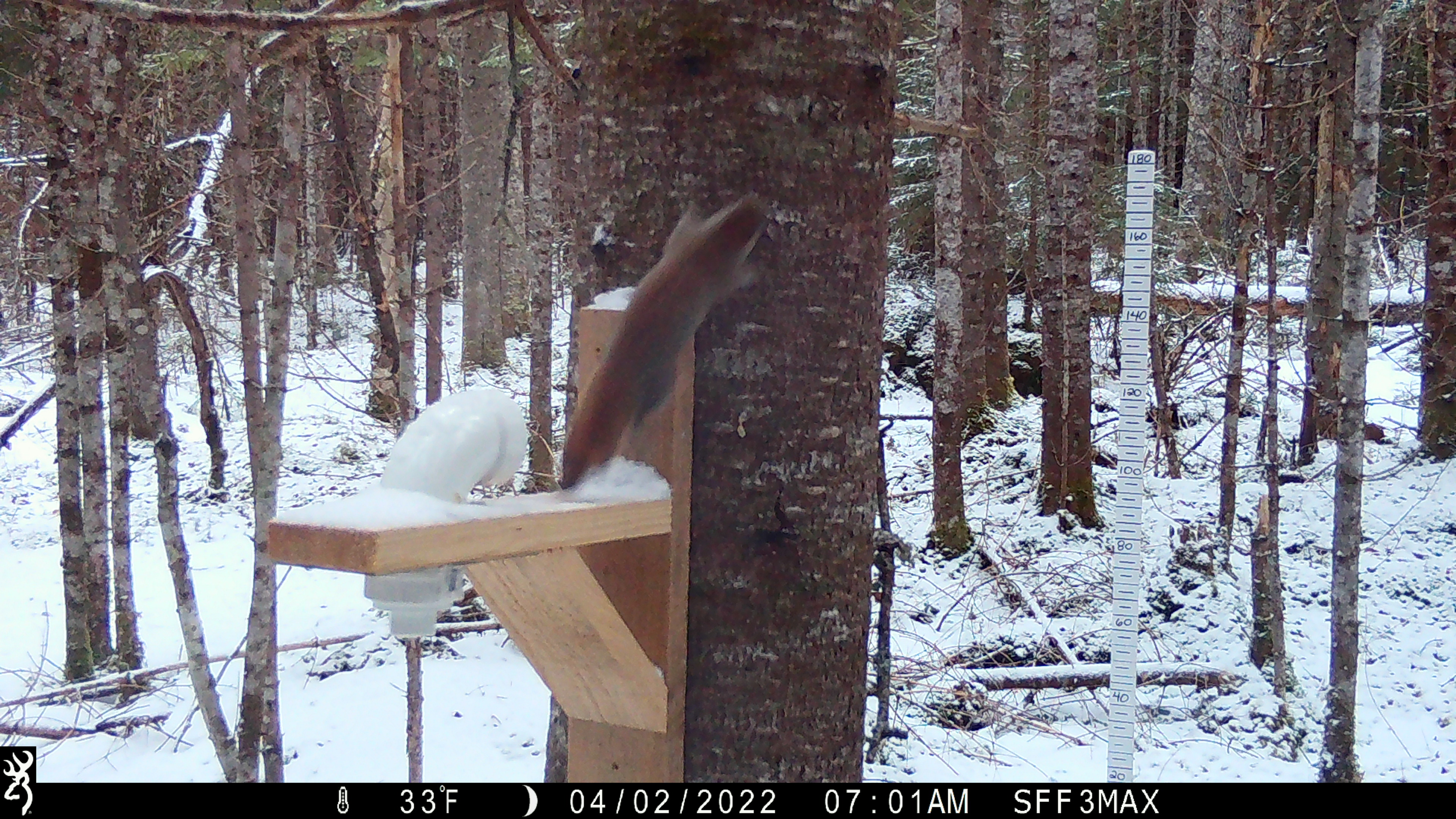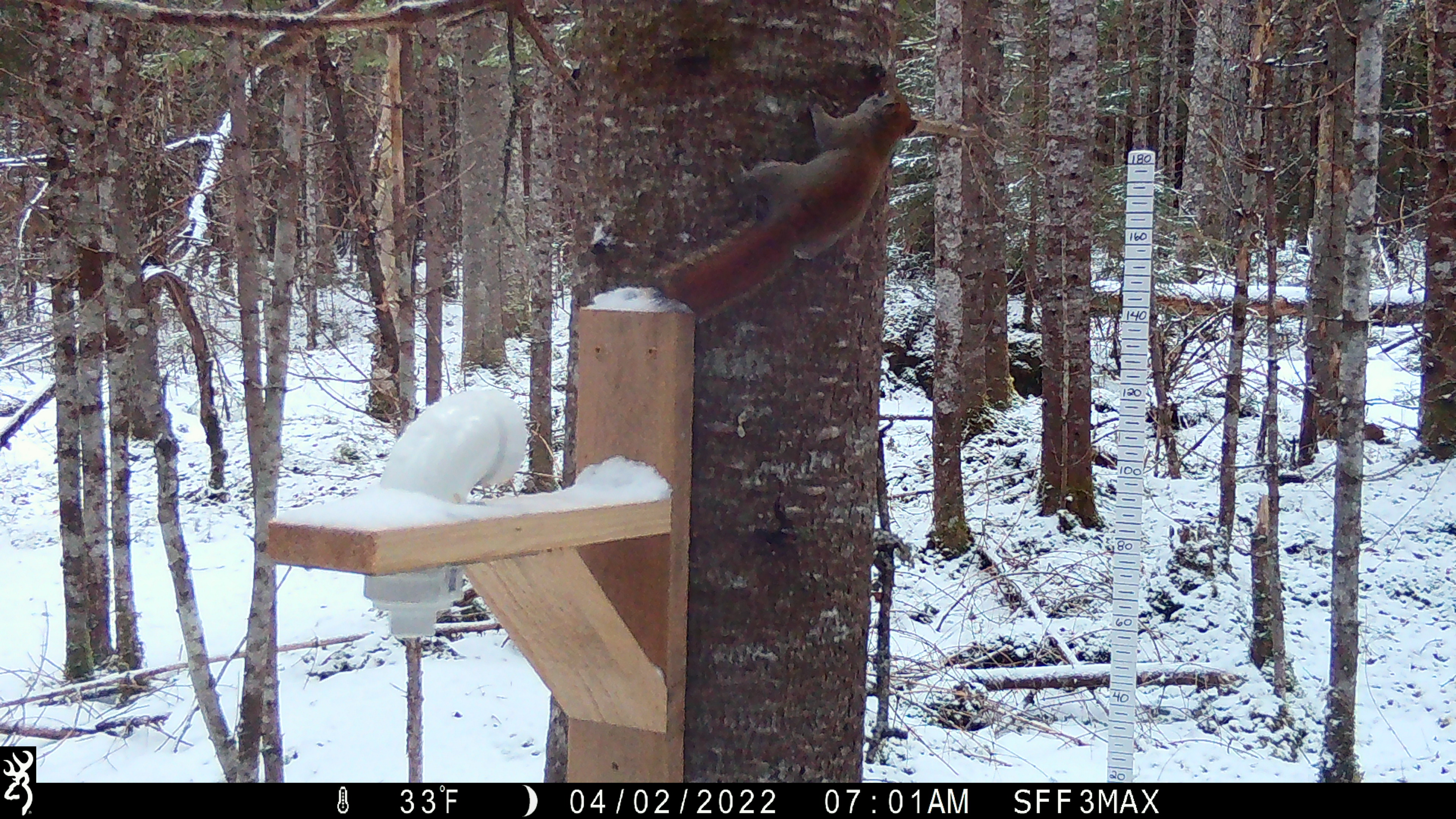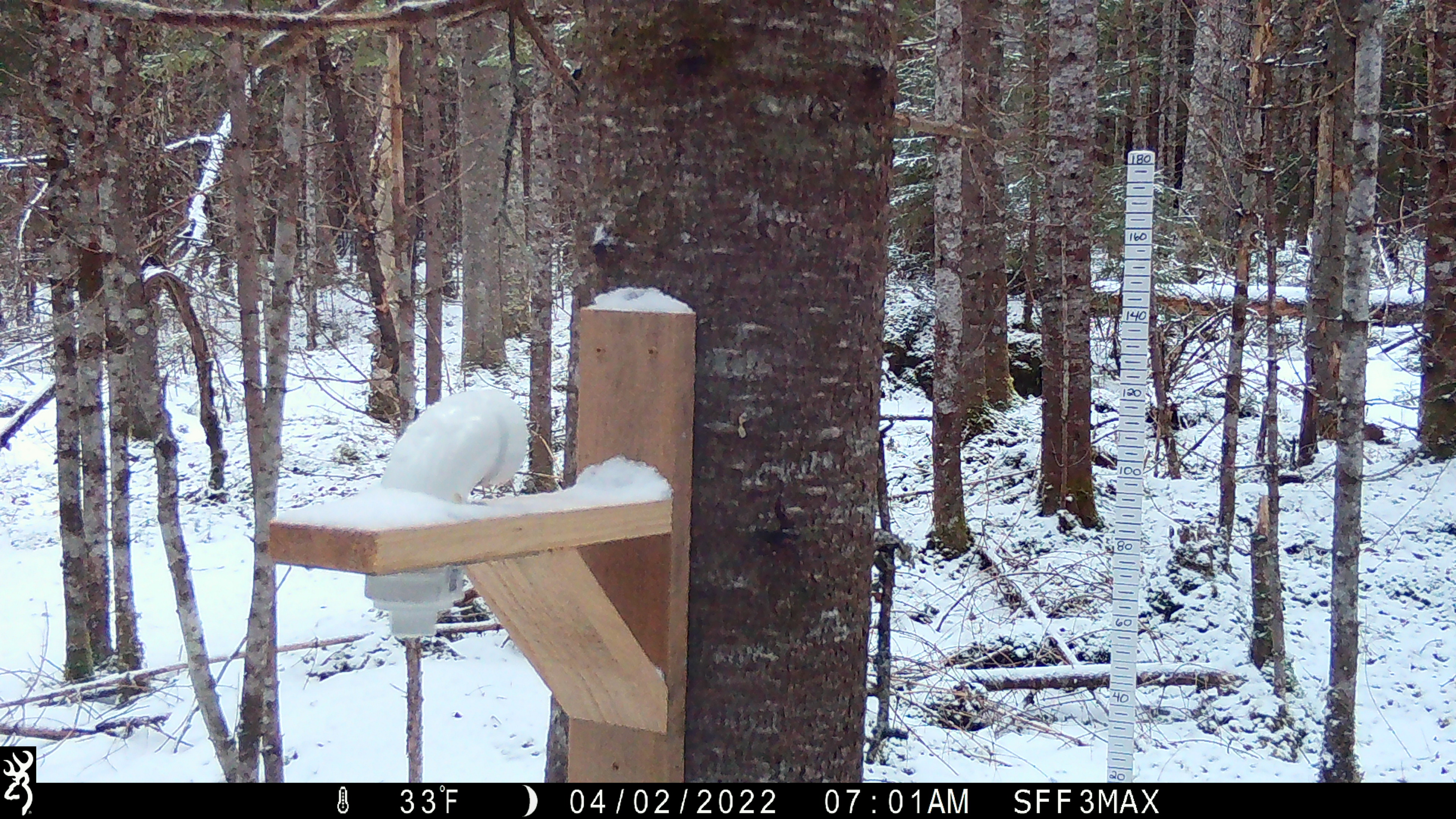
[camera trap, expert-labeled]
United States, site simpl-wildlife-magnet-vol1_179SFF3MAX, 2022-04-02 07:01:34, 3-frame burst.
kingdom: Animalia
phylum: Chordata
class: Mammalia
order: Rodentia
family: Sciuridae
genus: Tamiasciurus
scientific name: Tamiasciurus hudsonicus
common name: red squirrel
Red squirrel (Tamiasciurus hudsonicus).